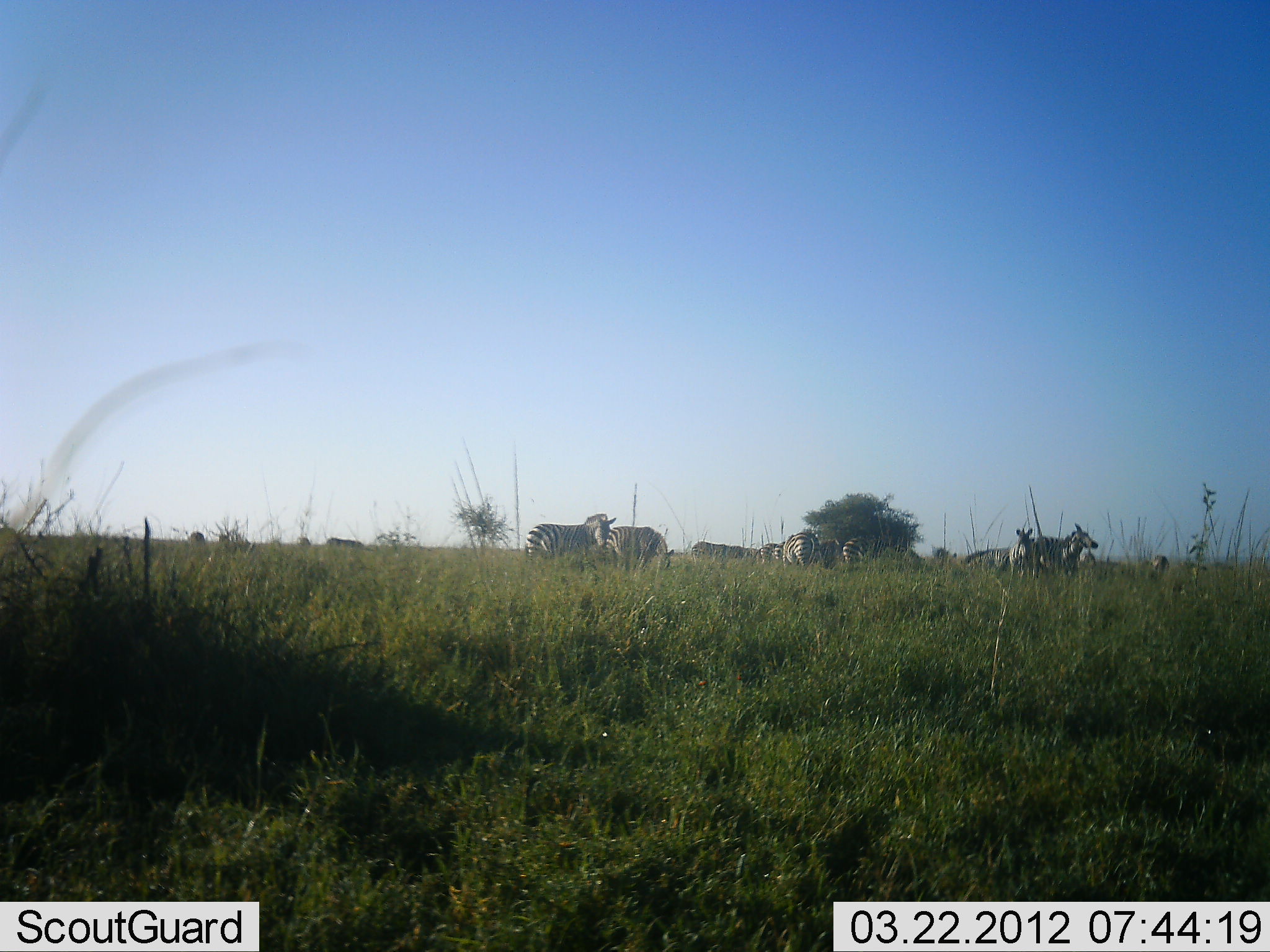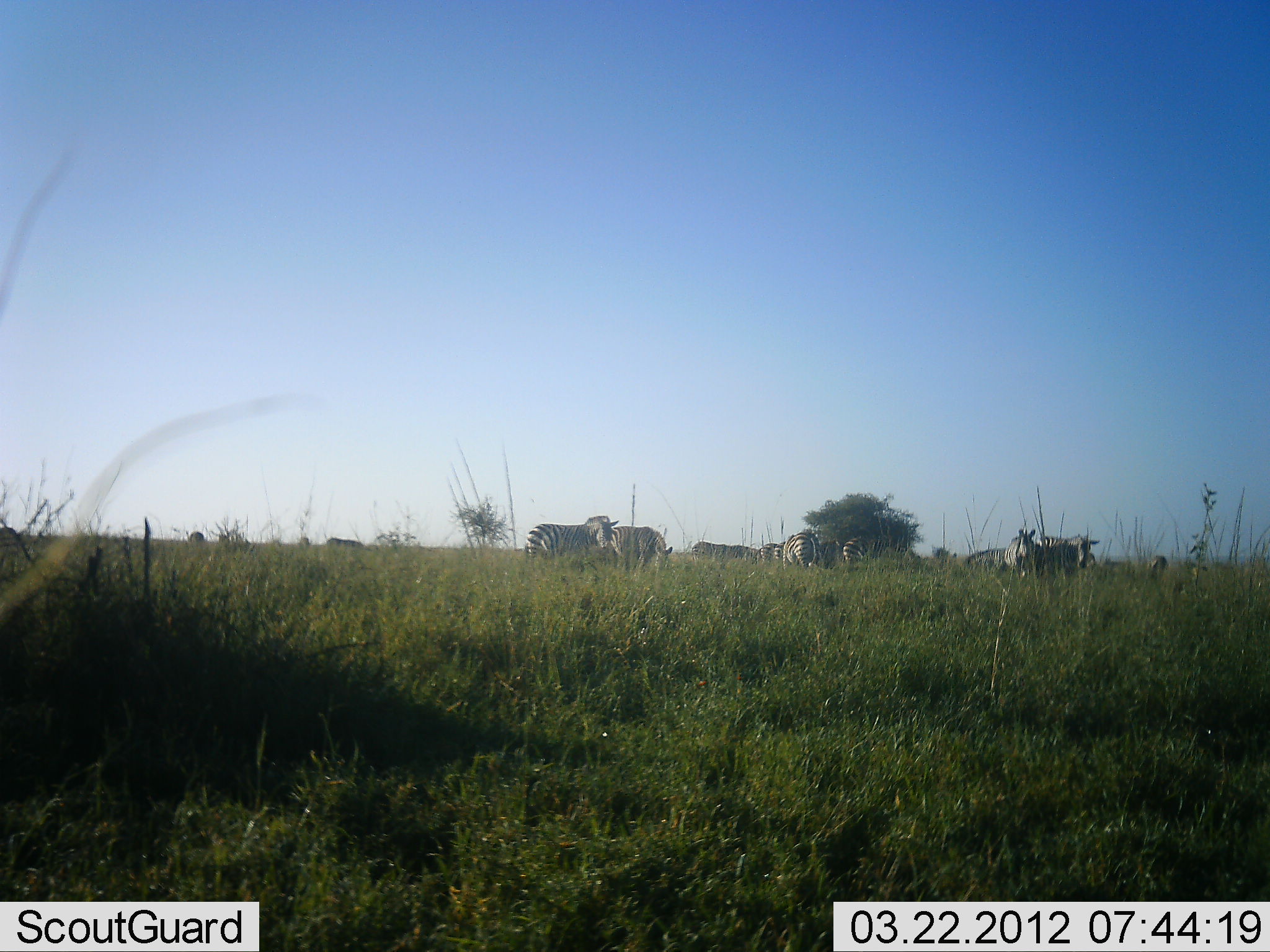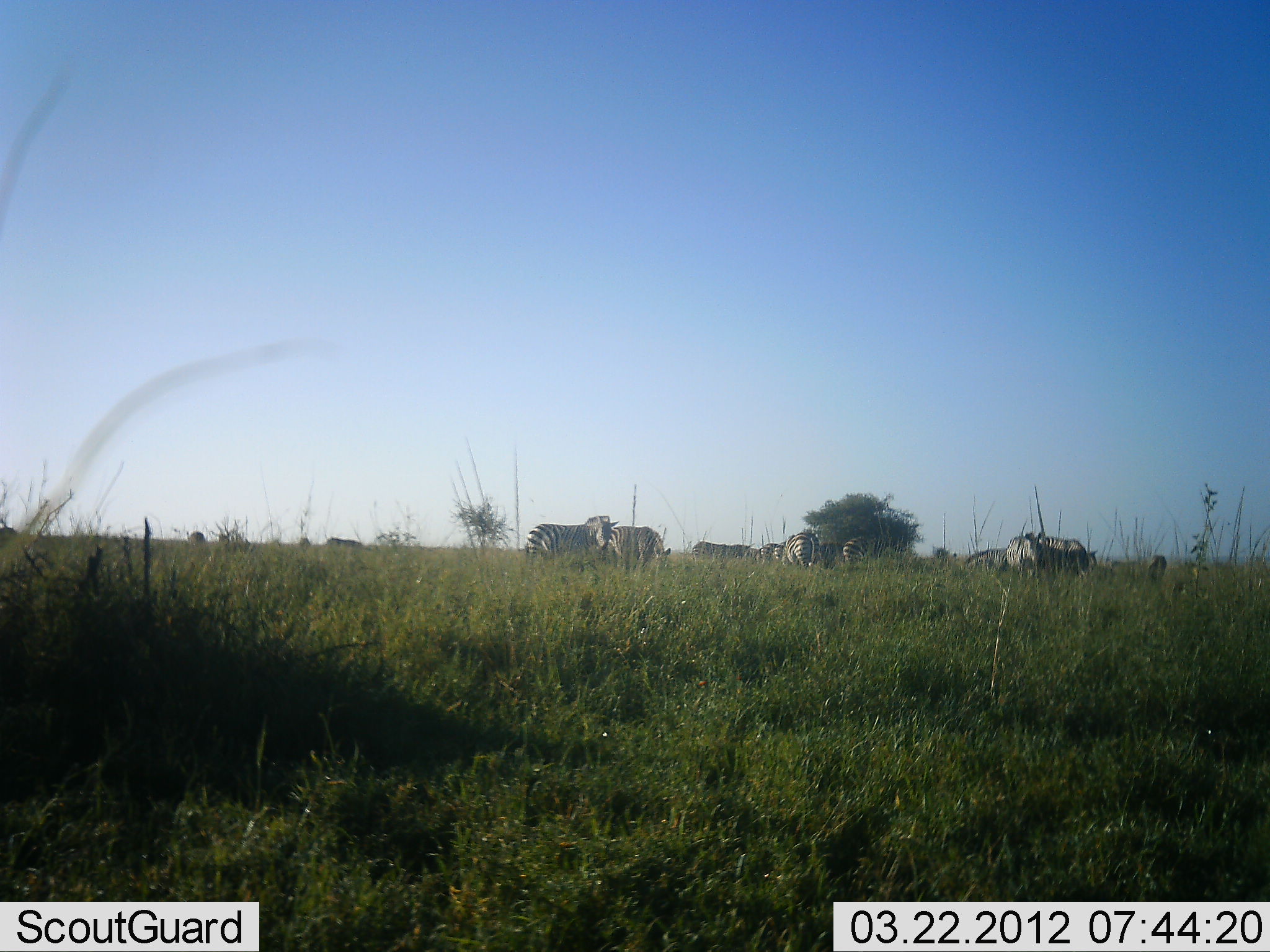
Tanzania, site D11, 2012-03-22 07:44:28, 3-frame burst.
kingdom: Animalia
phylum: Chordata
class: Mammalia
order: Perissodactyla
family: Equidae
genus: Equus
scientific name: Equus quagga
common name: plains zebra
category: zebra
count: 10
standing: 79%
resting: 0%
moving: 7%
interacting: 3%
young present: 3%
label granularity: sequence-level